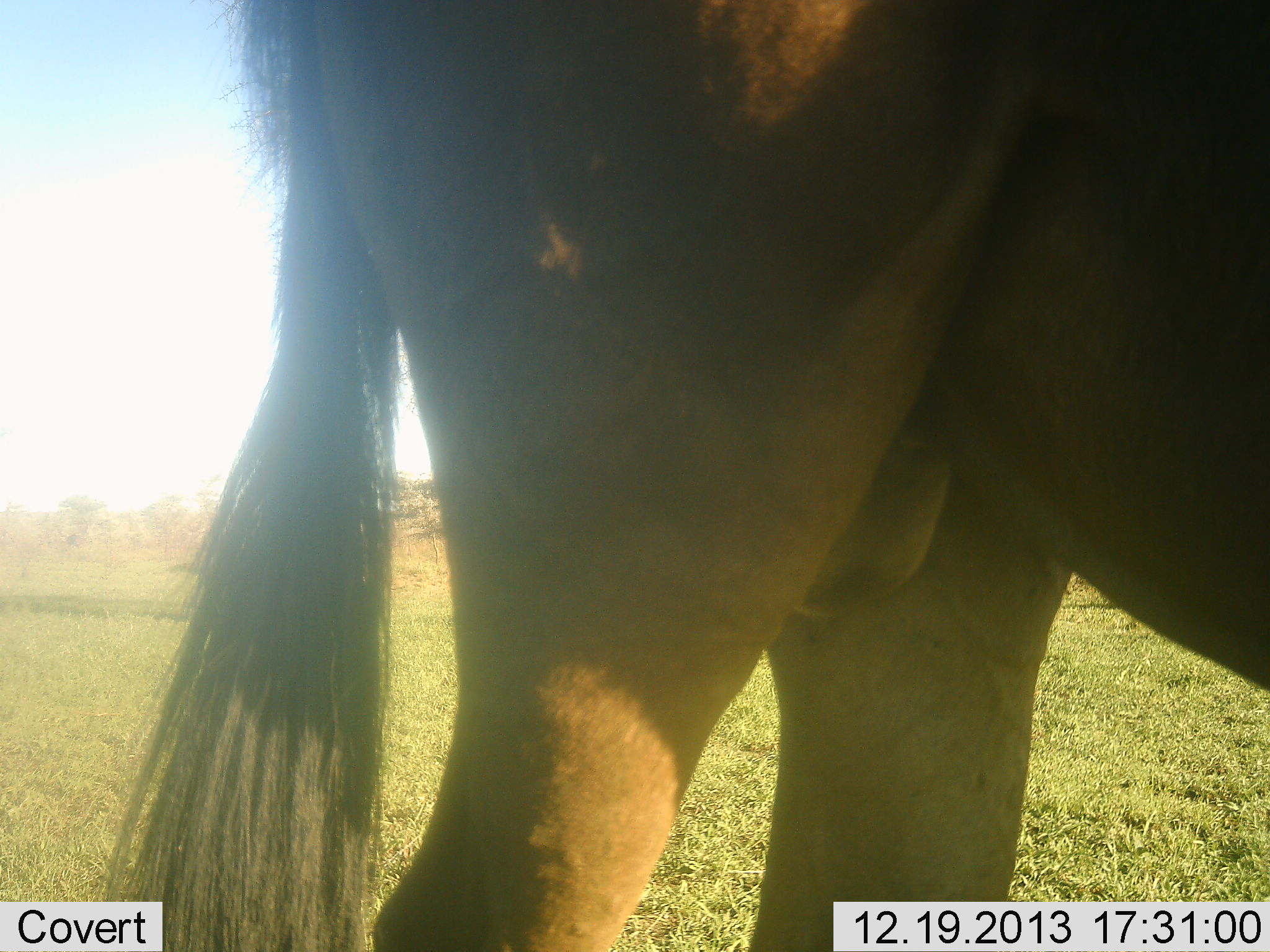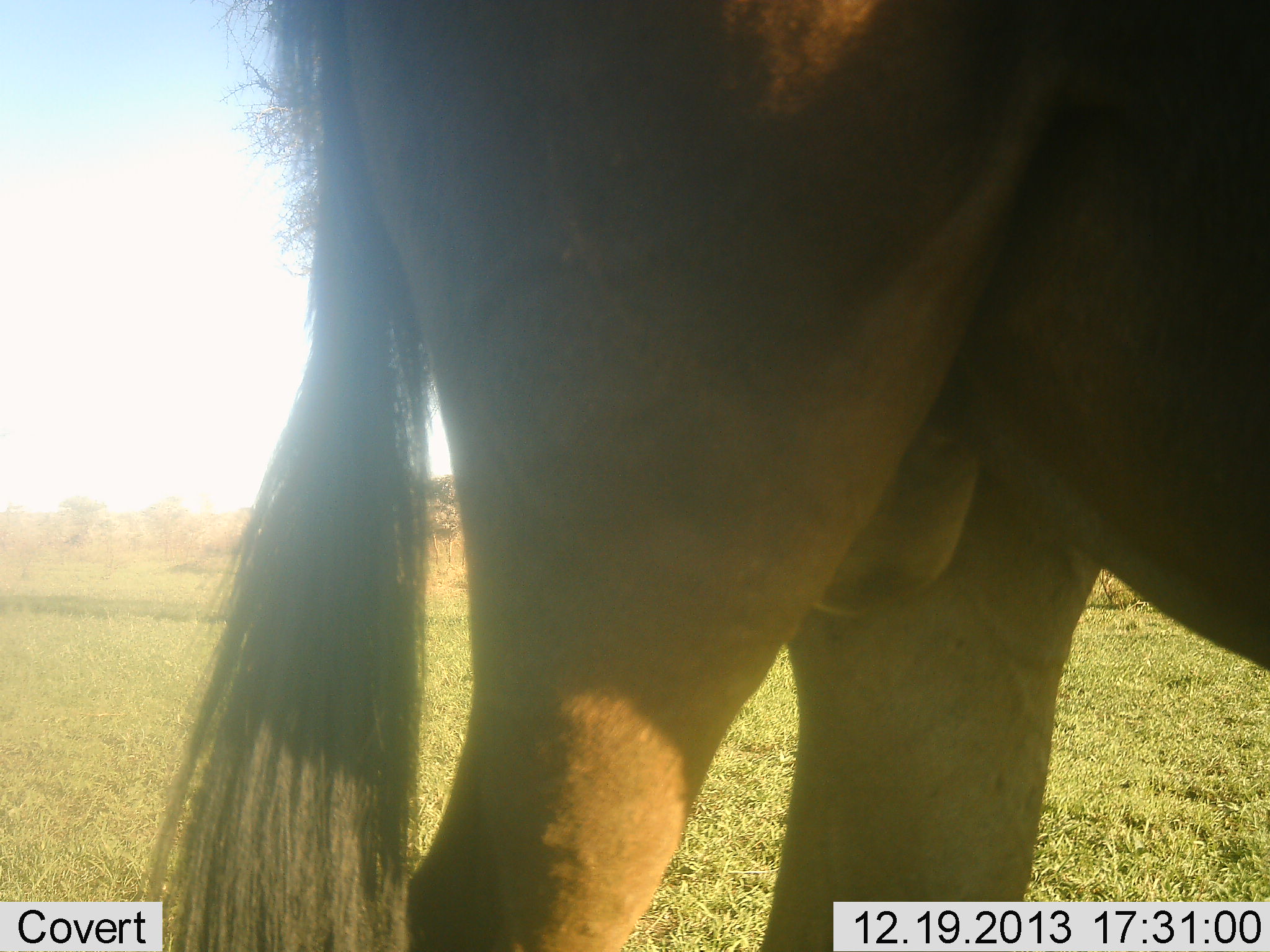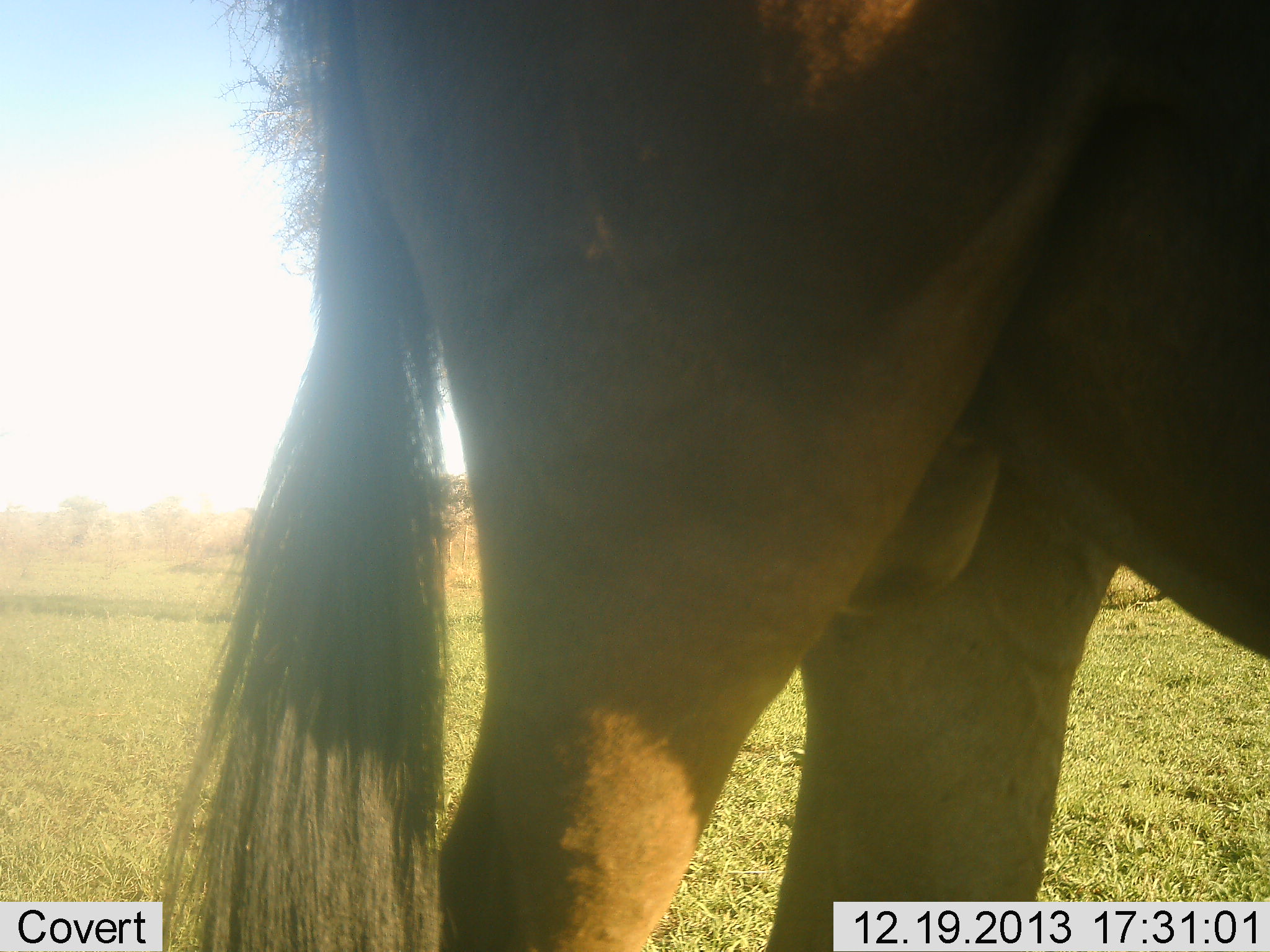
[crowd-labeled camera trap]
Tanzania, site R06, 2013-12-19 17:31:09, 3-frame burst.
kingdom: Animalia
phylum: Chordata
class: Mammalia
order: Artiodactyla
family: Bovidae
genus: Connochaetes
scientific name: Connochaetes taurinus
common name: blue wildebeest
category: wildebeest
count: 1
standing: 100%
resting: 0%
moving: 0%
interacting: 0%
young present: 0%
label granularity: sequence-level